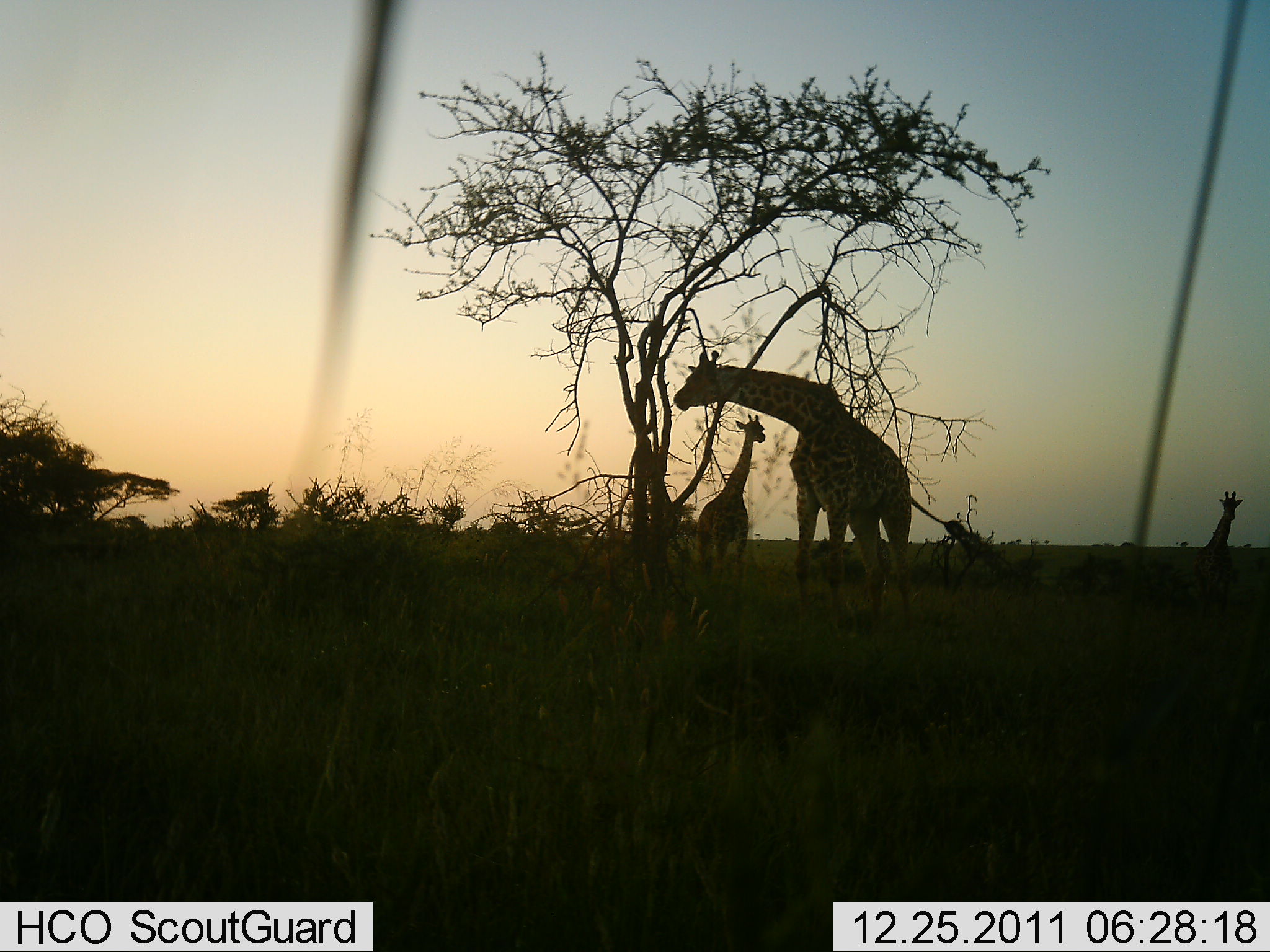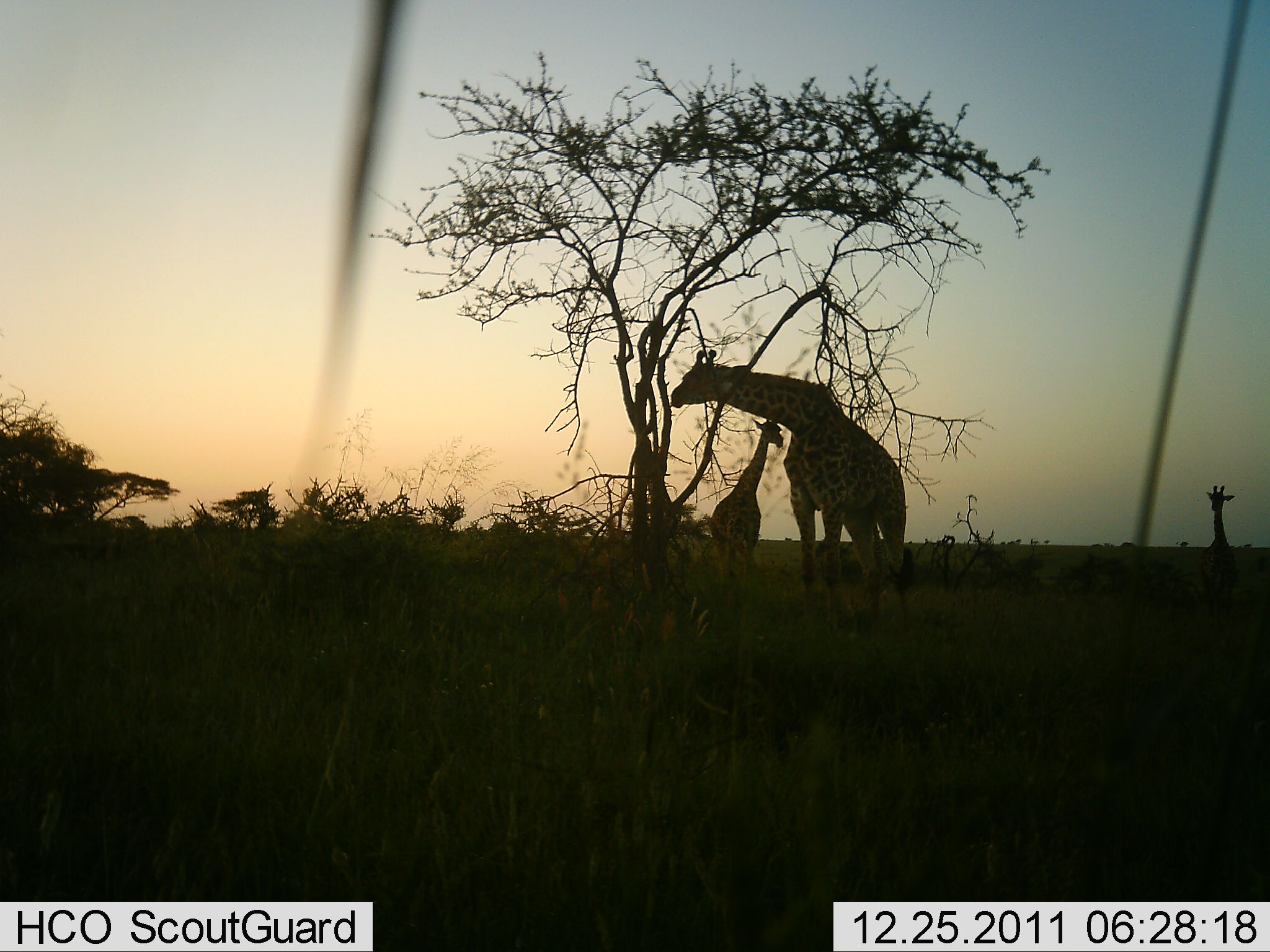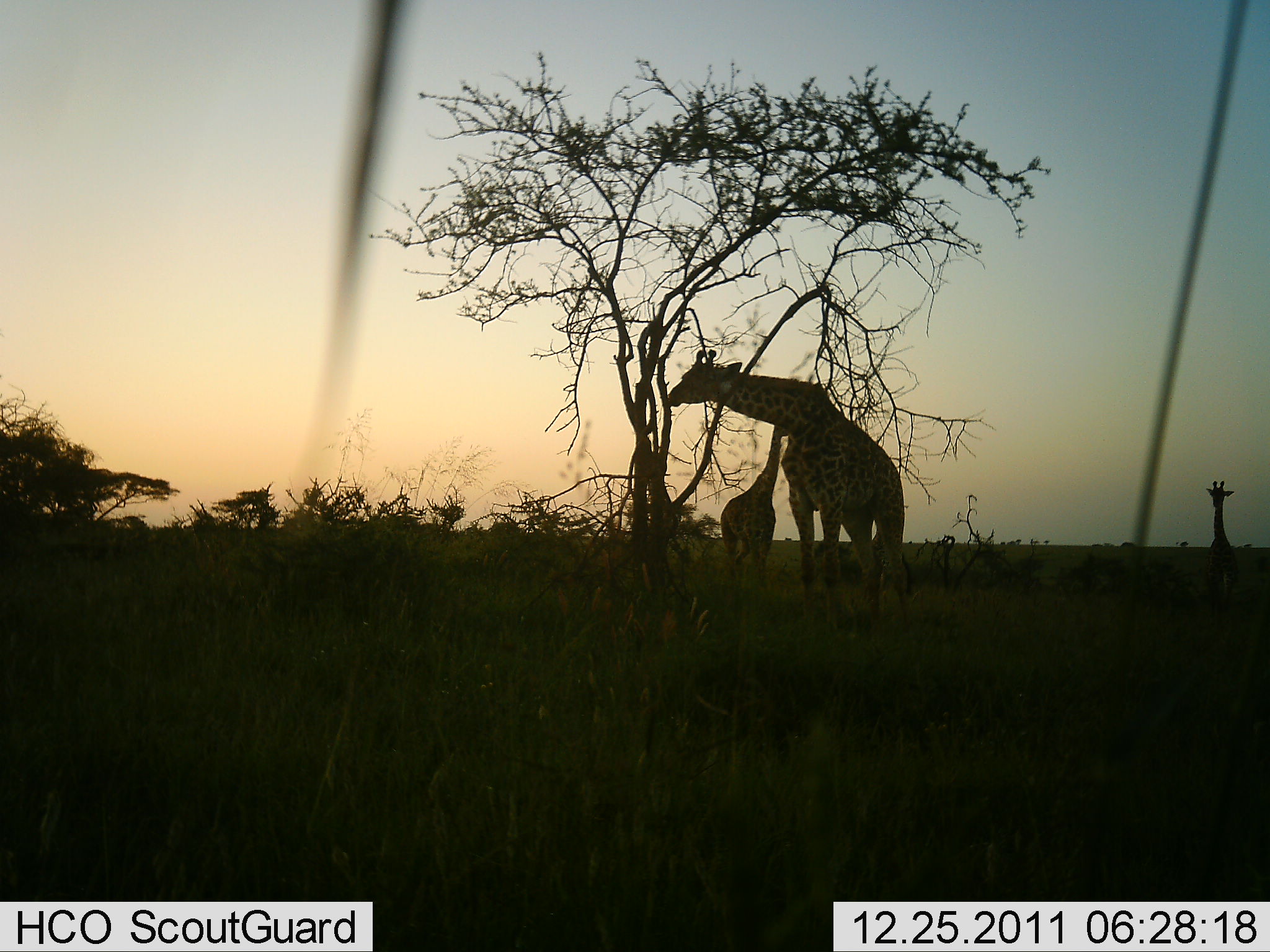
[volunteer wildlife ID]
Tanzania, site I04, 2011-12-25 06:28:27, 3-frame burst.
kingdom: Animalia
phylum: Chordata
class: Mammalia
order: Artiodactyla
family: Giraffidae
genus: Giraffa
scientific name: Giraffa camelopardalis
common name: giraffe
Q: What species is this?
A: Giraffe (Giraffa camelopardalis).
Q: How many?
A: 3.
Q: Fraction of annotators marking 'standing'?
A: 87%.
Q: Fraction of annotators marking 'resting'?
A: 0%.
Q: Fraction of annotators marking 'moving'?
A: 33%.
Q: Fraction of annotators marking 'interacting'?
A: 0%.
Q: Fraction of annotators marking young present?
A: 27%.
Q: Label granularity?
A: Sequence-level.